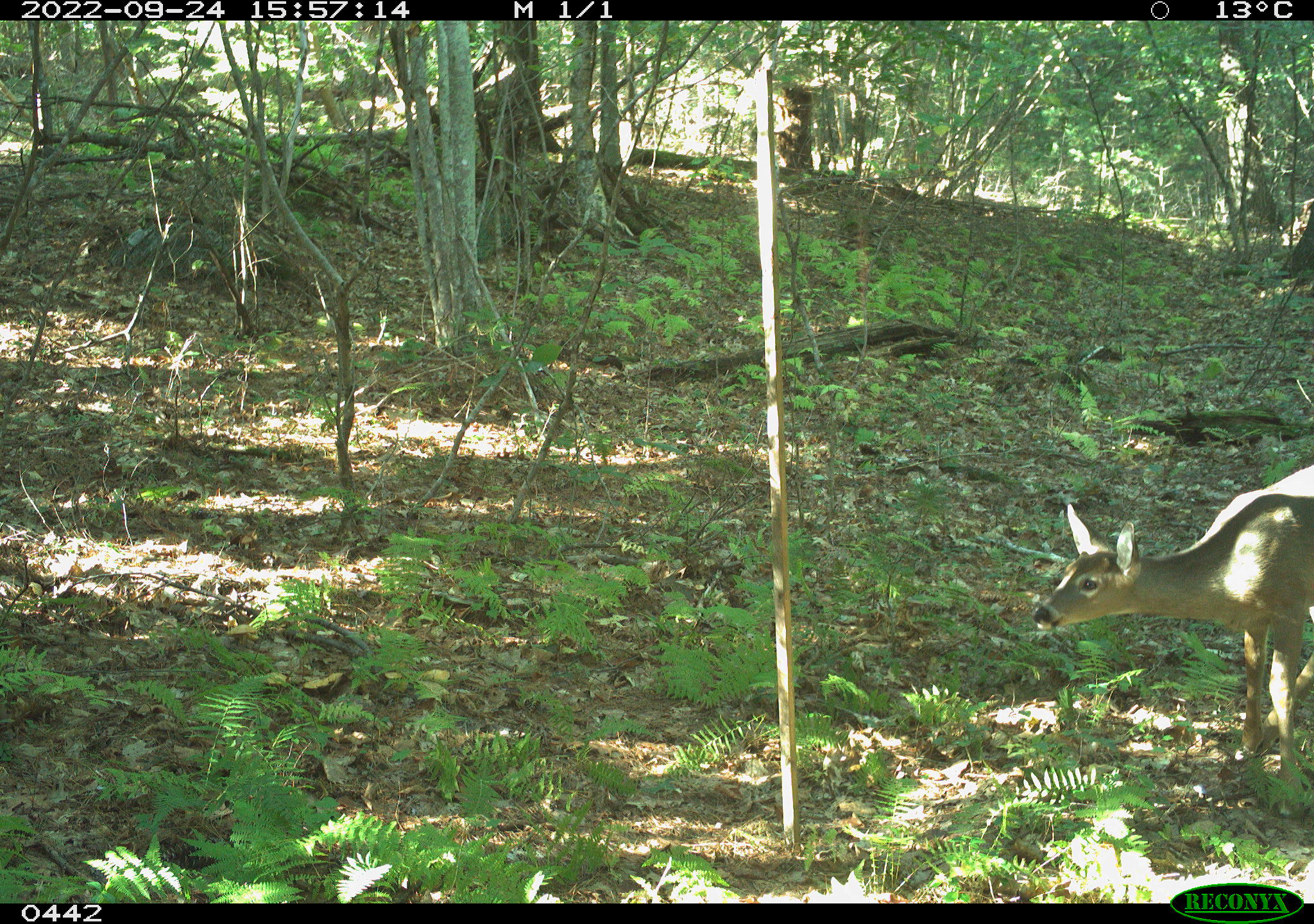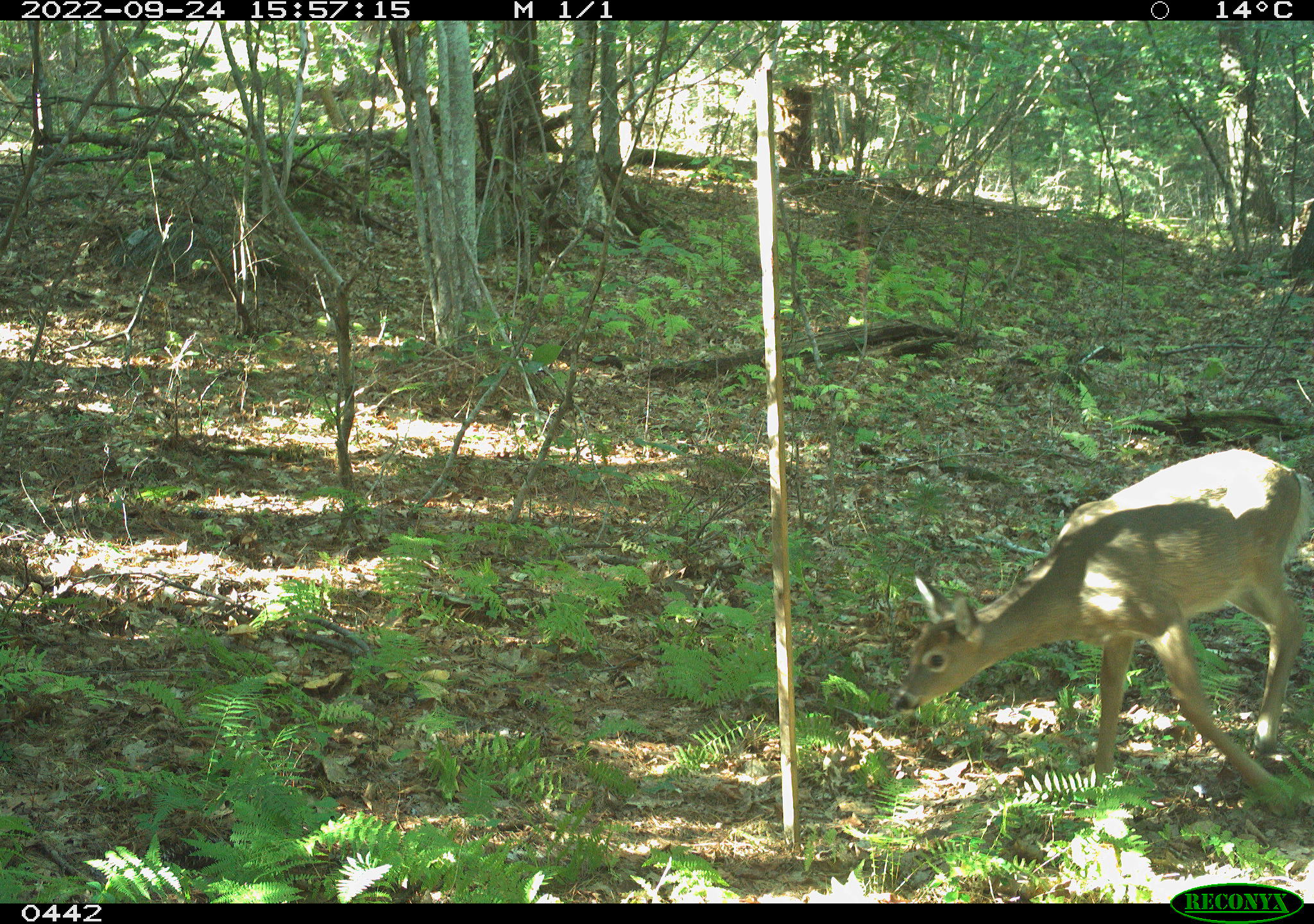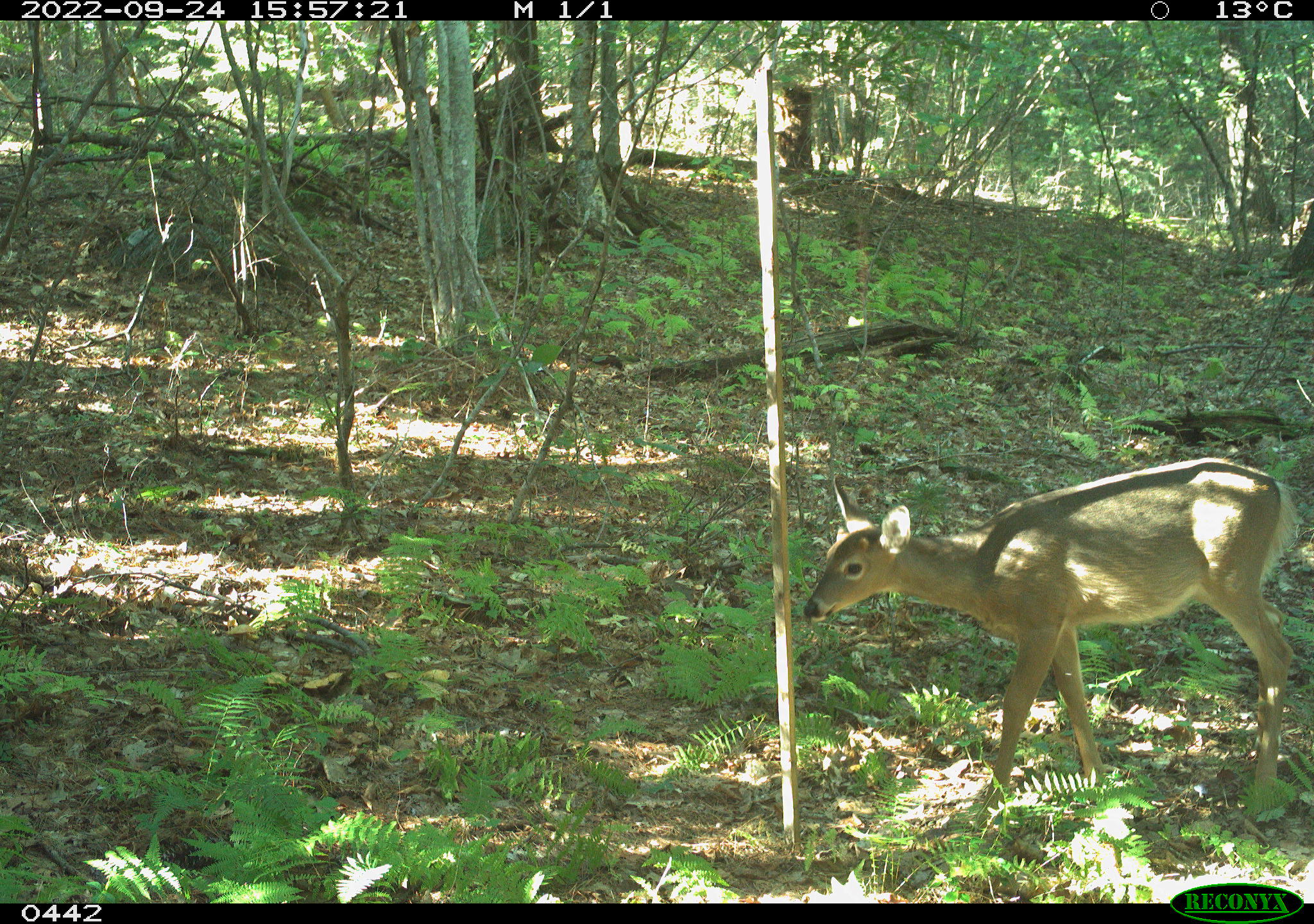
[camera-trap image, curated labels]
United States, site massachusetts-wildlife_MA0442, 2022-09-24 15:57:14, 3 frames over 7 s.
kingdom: Animalia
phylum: Chordata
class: Mammalia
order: Artiodactyla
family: Cervidae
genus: Odocoileus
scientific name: Odocoileus virginianus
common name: white-tailed deer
White-tailed deer (Odocoileus virginianus).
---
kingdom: Animalia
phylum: Chordata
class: Aves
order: Passeriformes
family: Paridae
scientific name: Paridae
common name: chickadee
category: chickadee sp.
Chickadee sp. (chickadee) (Paridae).